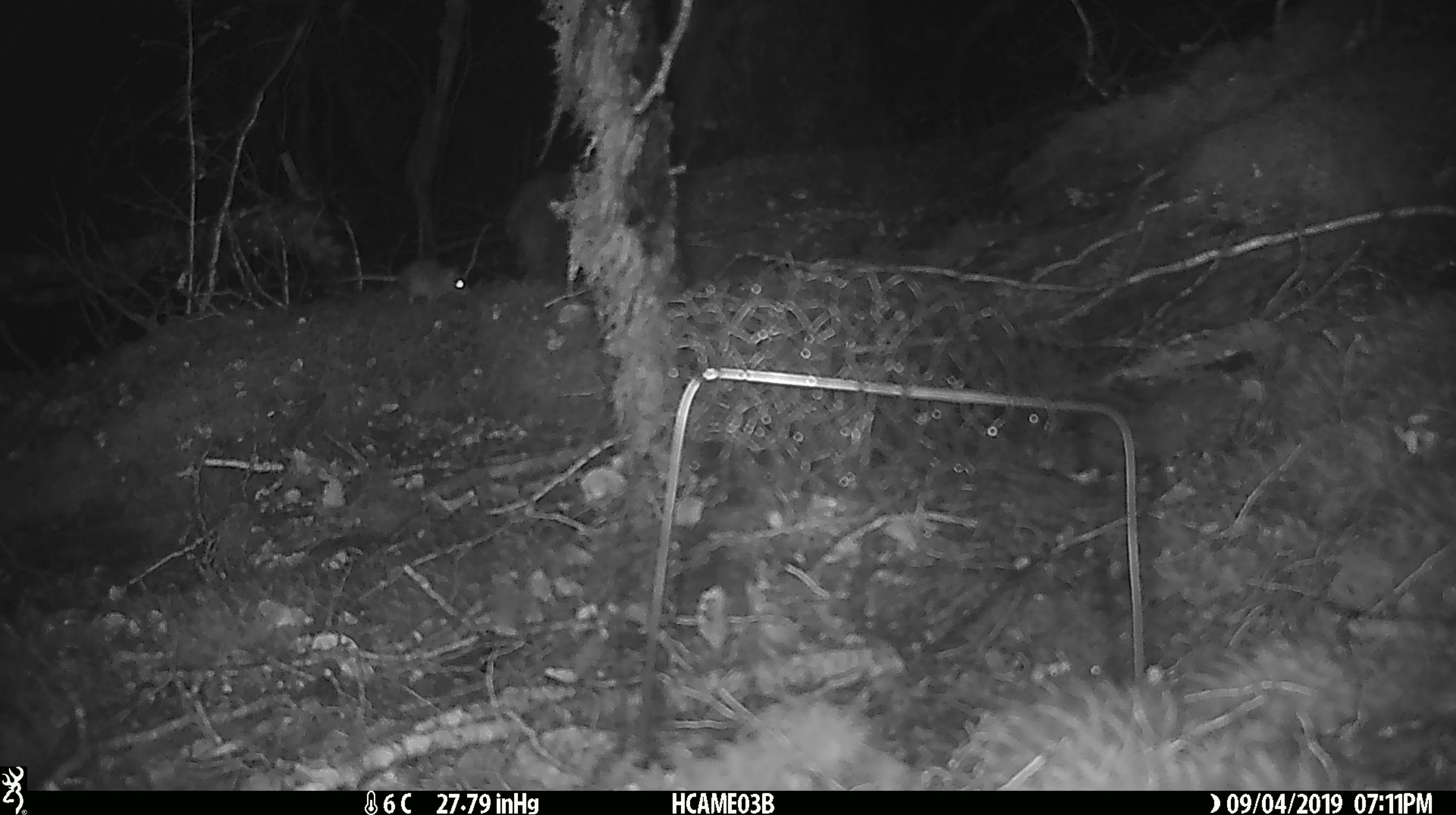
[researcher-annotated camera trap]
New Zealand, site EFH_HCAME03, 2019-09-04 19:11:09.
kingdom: Animalia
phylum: Chordata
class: Mammalia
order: Rodentia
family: Muridae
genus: Mus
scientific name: Mus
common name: mouse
Mouse (Mus).